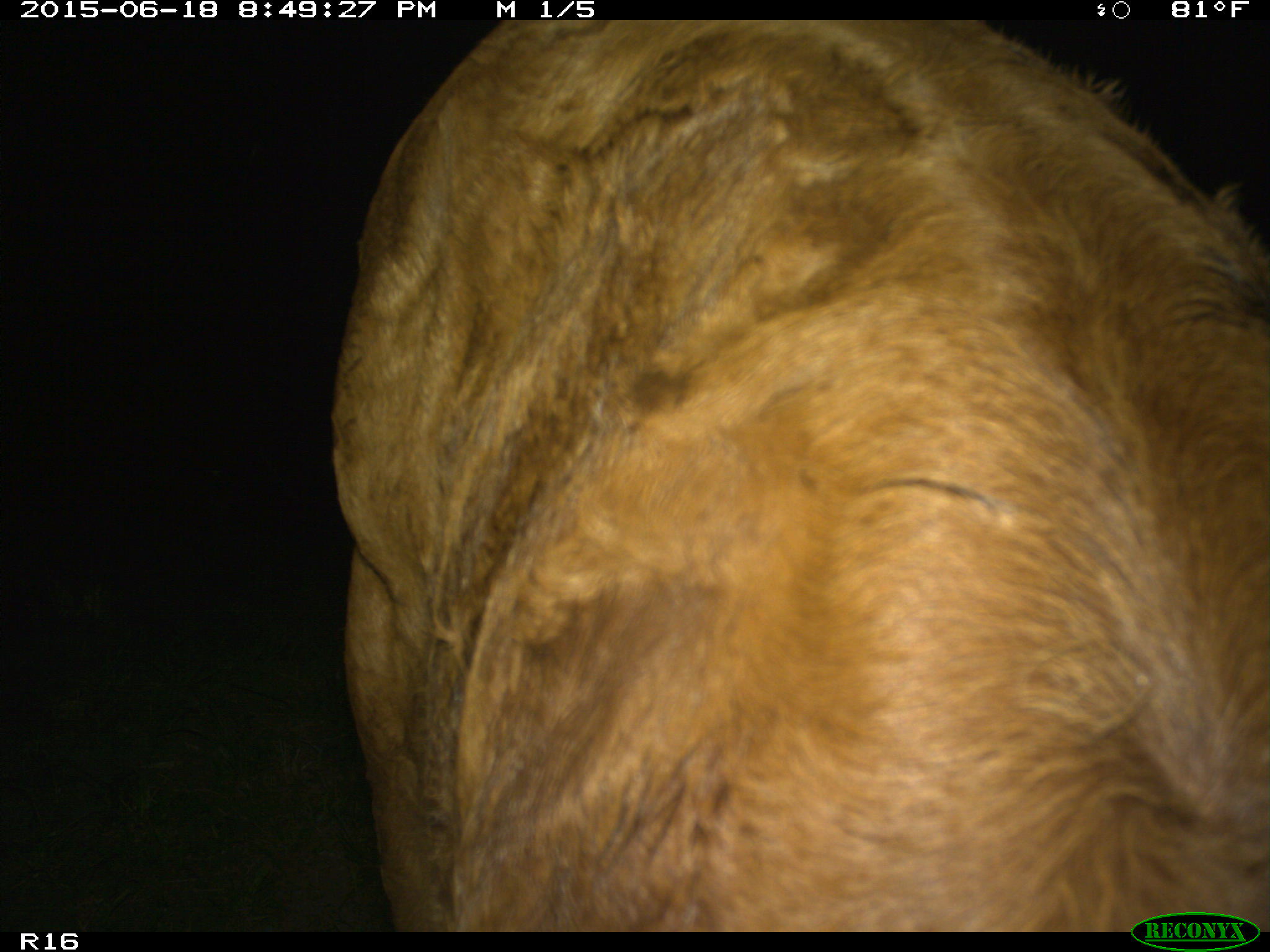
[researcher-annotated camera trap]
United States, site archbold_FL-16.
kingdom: Animalia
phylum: Chordata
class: Mammalia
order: Artiodactyla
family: Bovidae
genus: Bos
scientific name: Bos taurus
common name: domestic cow